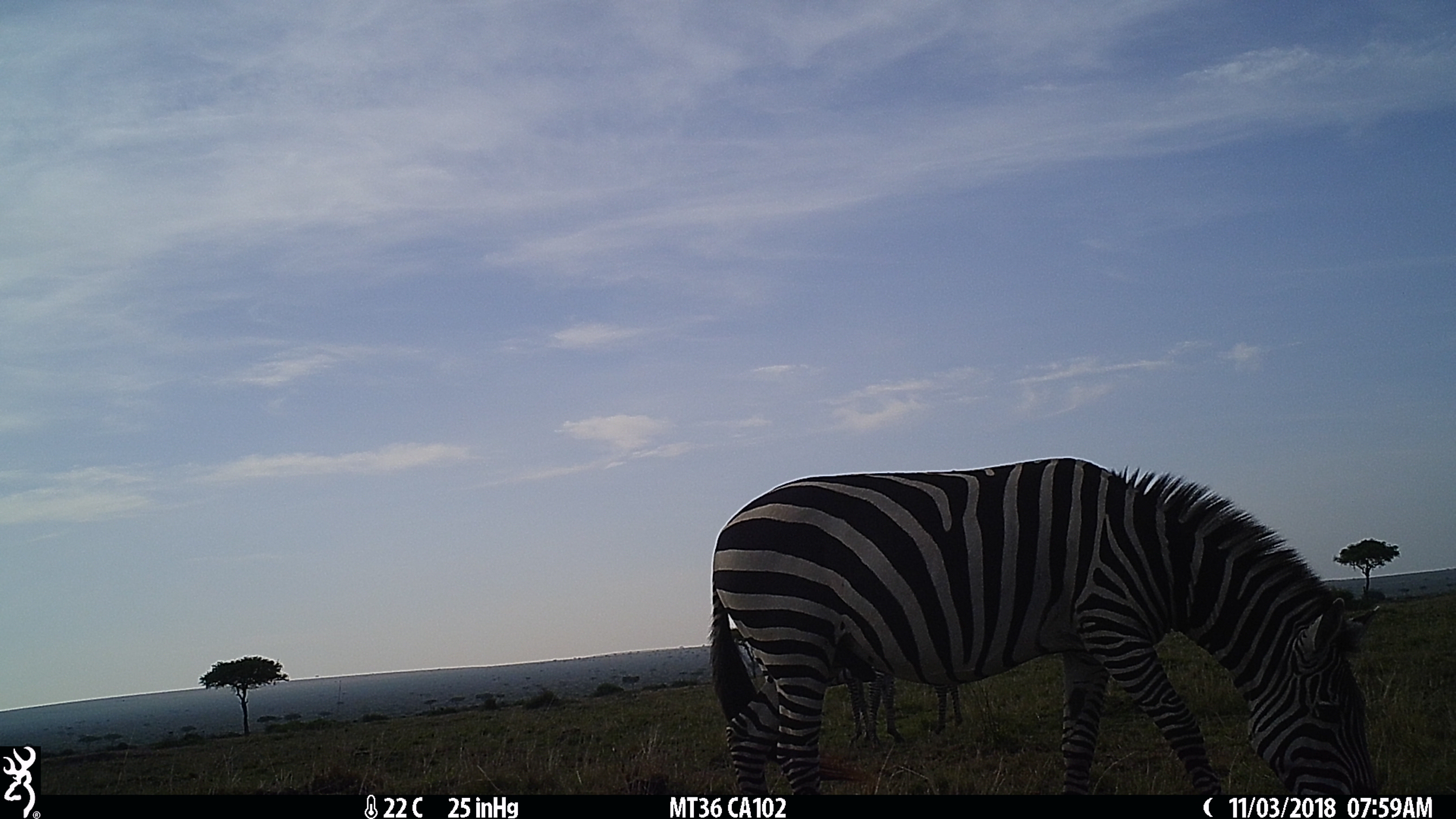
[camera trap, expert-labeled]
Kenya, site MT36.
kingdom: Animalia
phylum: Chordata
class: Mammalia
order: Perissodactyla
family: Equidae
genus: Equus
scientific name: Equus quagga burchellii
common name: burchell's zebra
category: zebra